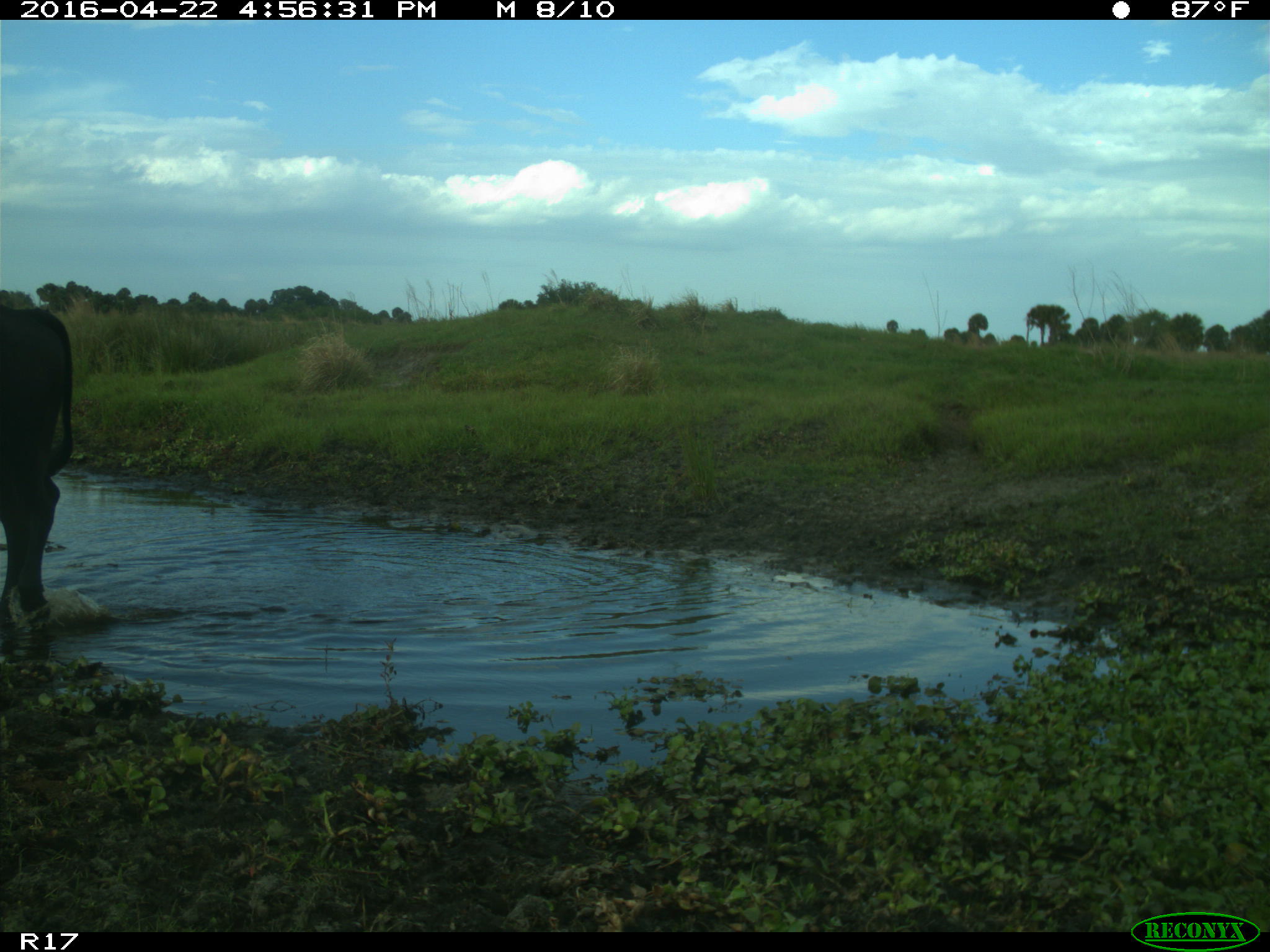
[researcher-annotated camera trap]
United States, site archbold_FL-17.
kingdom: Animalia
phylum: Chordata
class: Mammalia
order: Artiodactyla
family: Bovidae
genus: Bos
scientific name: Bos taurus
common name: domestic cow